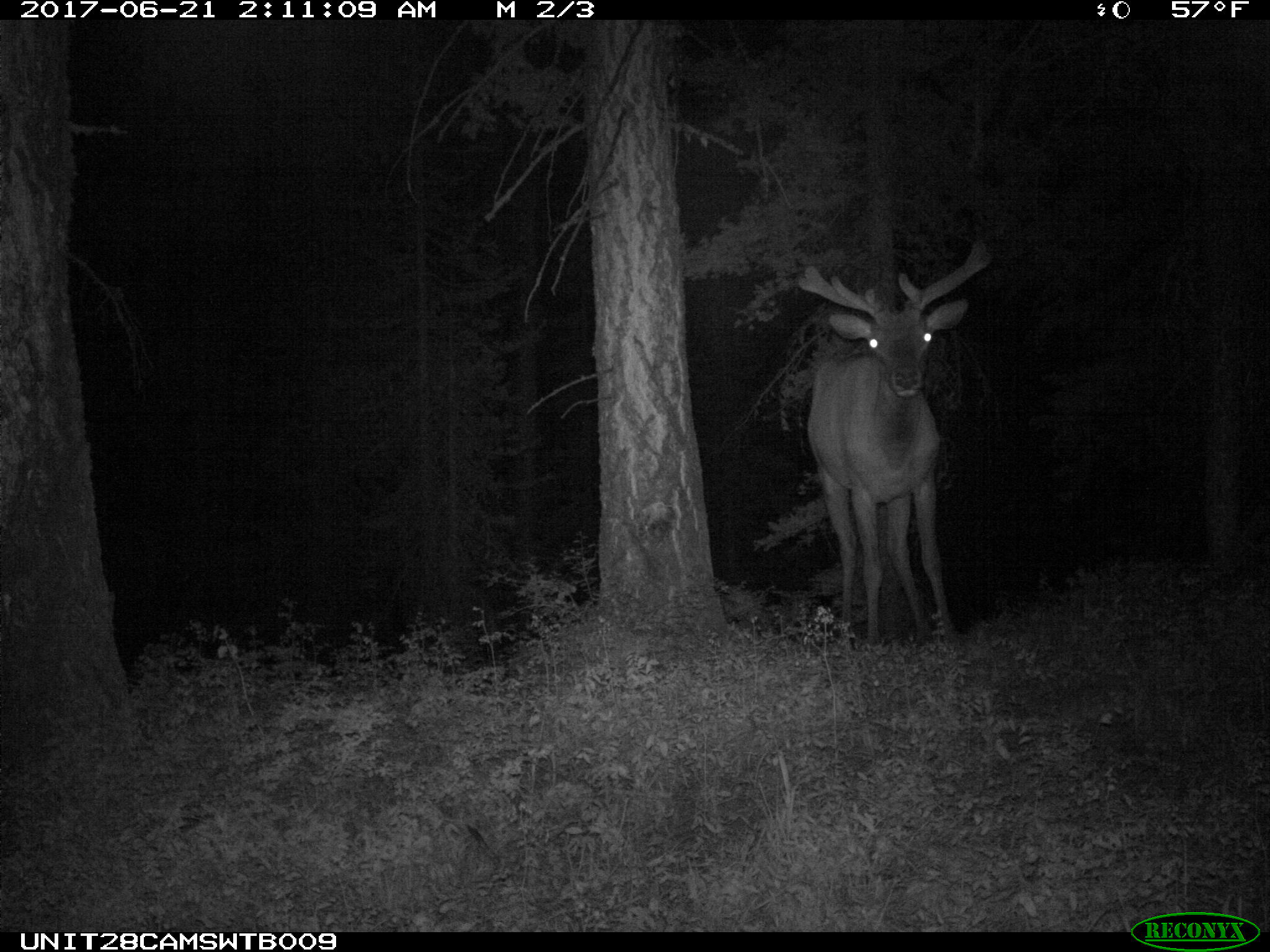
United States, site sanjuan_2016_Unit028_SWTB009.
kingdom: Animalia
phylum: Chordata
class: Mammalia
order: Artiodactyla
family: Cervidae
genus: Cervus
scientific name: Cervus elaphus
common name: red deer